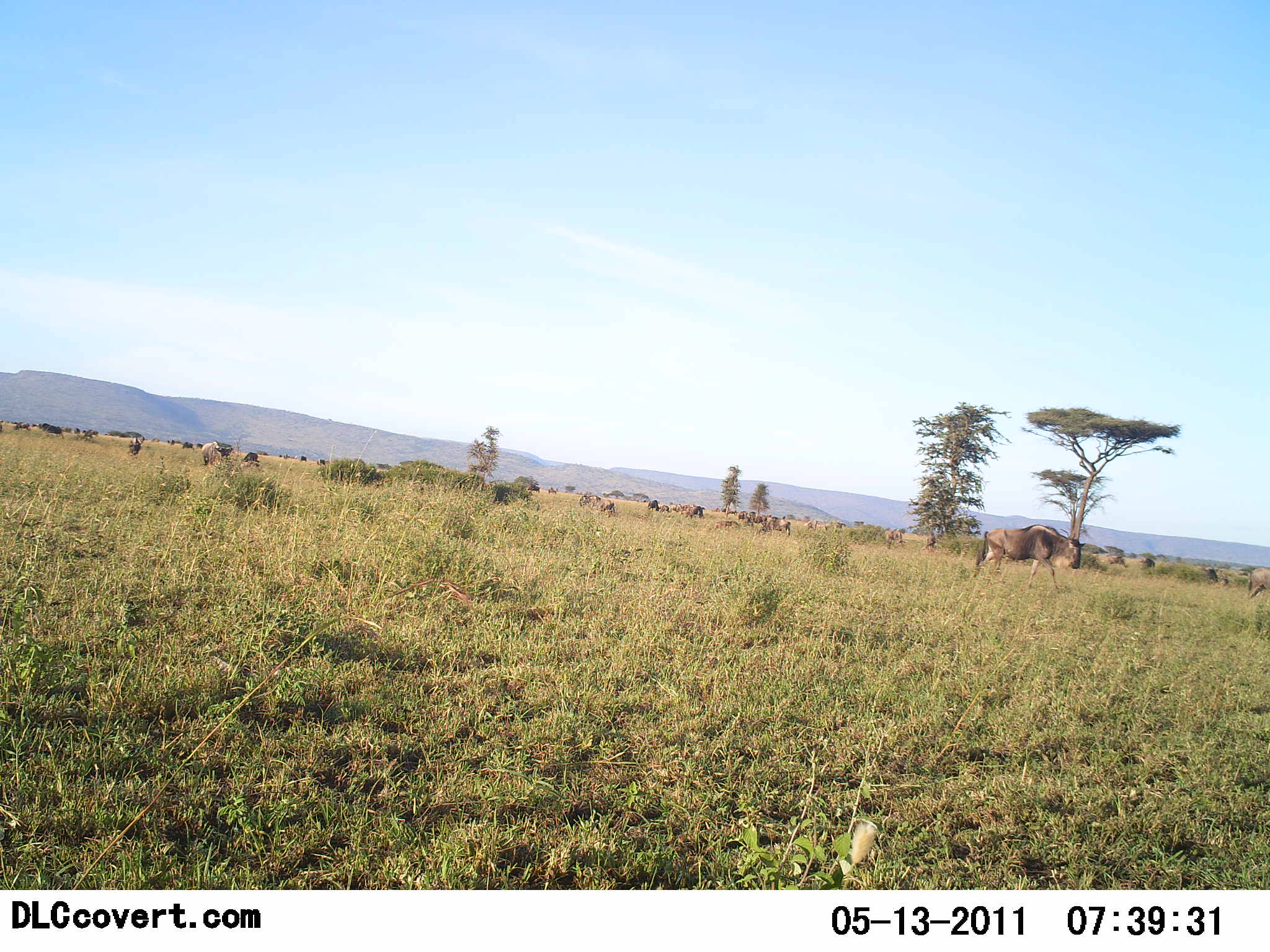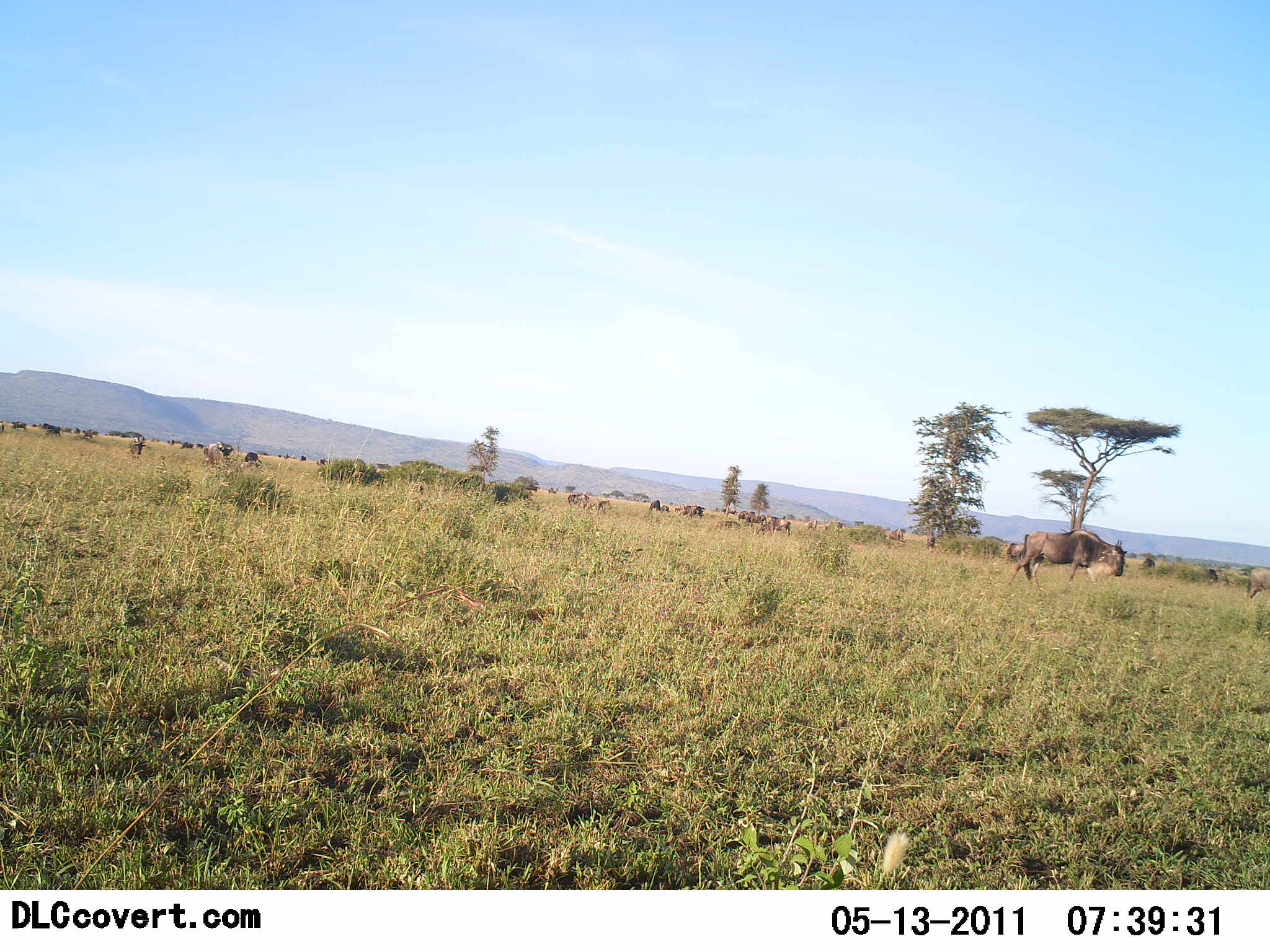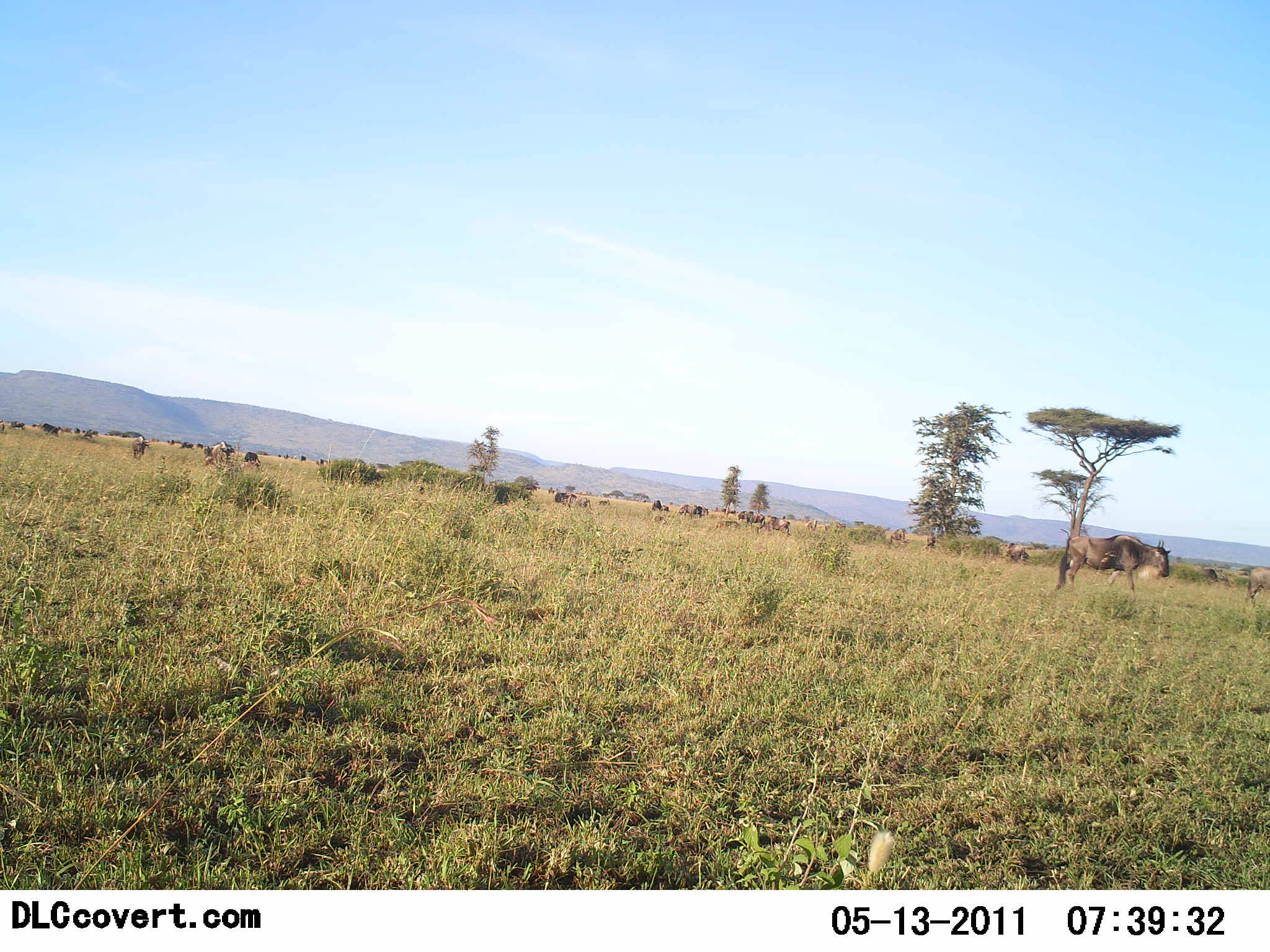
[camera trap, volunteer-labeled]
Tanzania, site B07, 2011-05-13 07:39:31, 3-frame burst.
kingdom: Animalia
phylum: Chordata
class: Mammalia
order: Artiodactyla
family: Bovidae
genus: Connochaetes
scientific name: Connochaetes taurinus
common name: blue wildebeest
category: wildebeest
Wildebeest (blue wildebeest) (Connochaetes taurinus), count 11-50. Behavior (volunteer vote fractions): standing 46%, resting 0%, moving 69%, interacting 0%. Young present (vote fraction): 0%. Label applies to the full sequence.